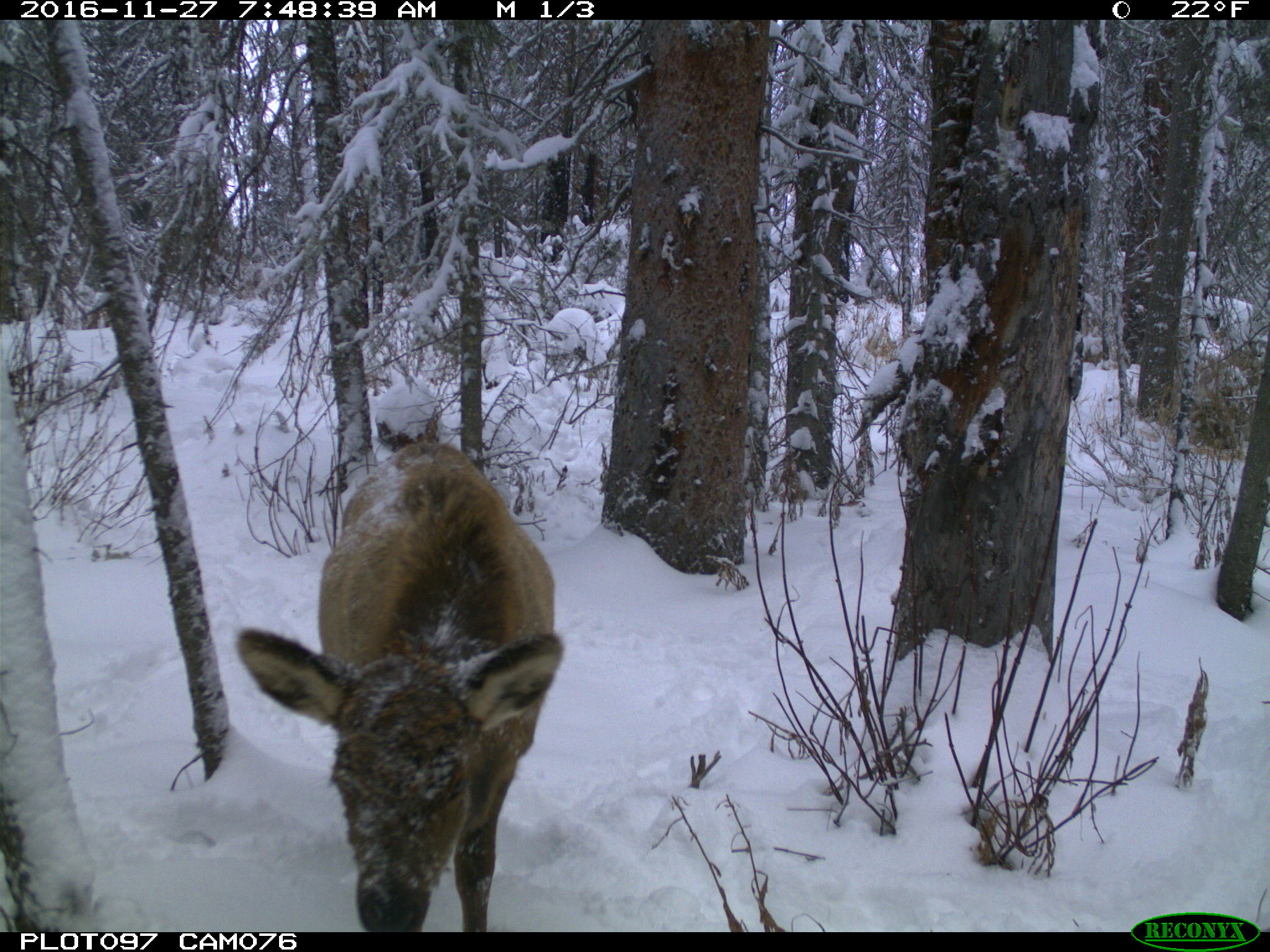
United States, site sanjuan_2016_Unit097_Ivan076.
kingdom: Animalia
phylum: Chordata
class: Mammalia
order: Artiodactyla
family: Cervidae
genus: Cervus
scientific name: Cervus elaphus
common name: red deer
Cervus elaphus (red deer).